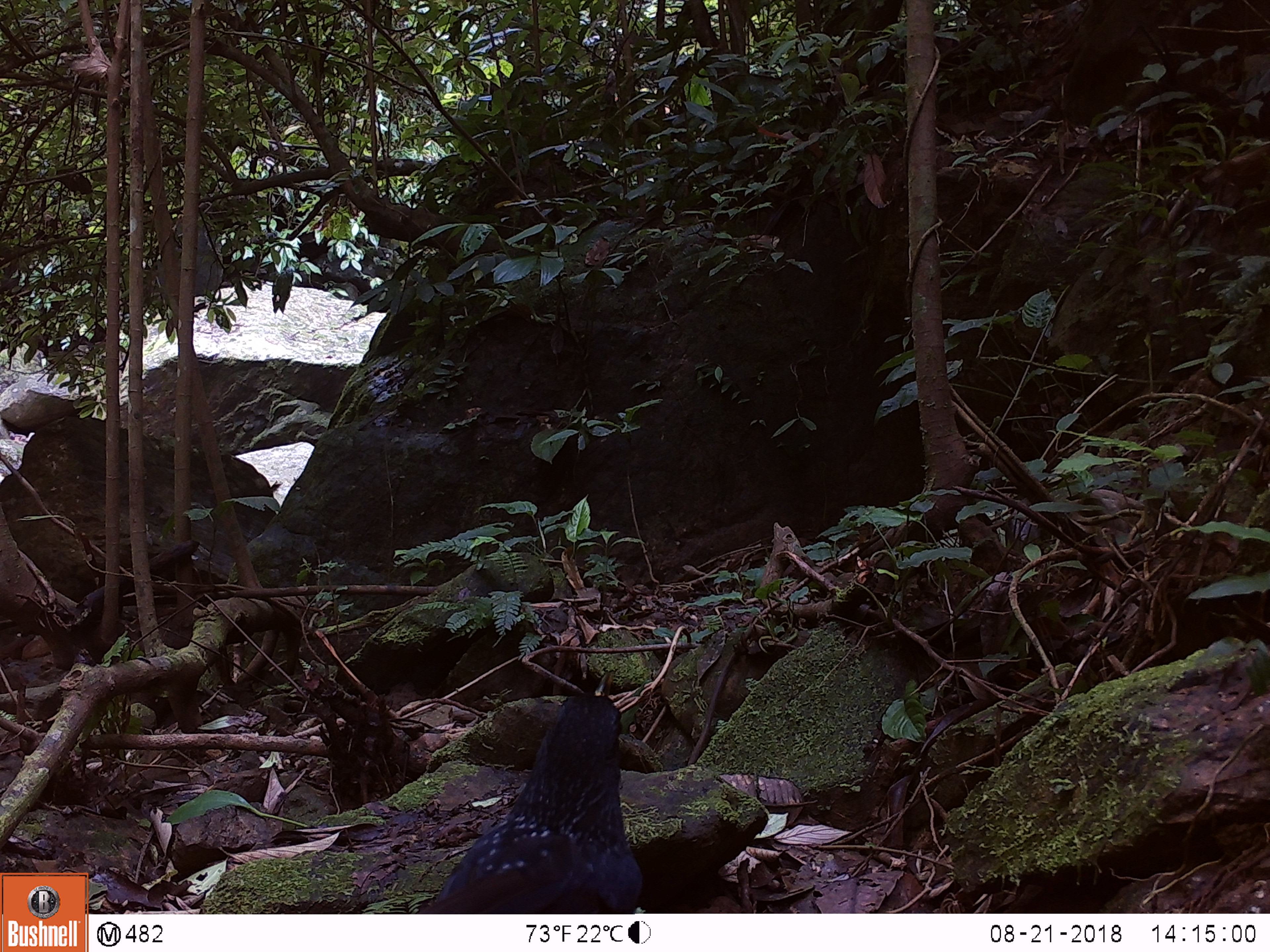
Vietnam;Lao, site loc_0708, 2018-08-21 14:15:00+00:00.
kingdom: Animalia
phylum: Chordata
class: Aves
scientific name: Aves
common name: bird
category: unidentified bird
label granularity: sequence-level